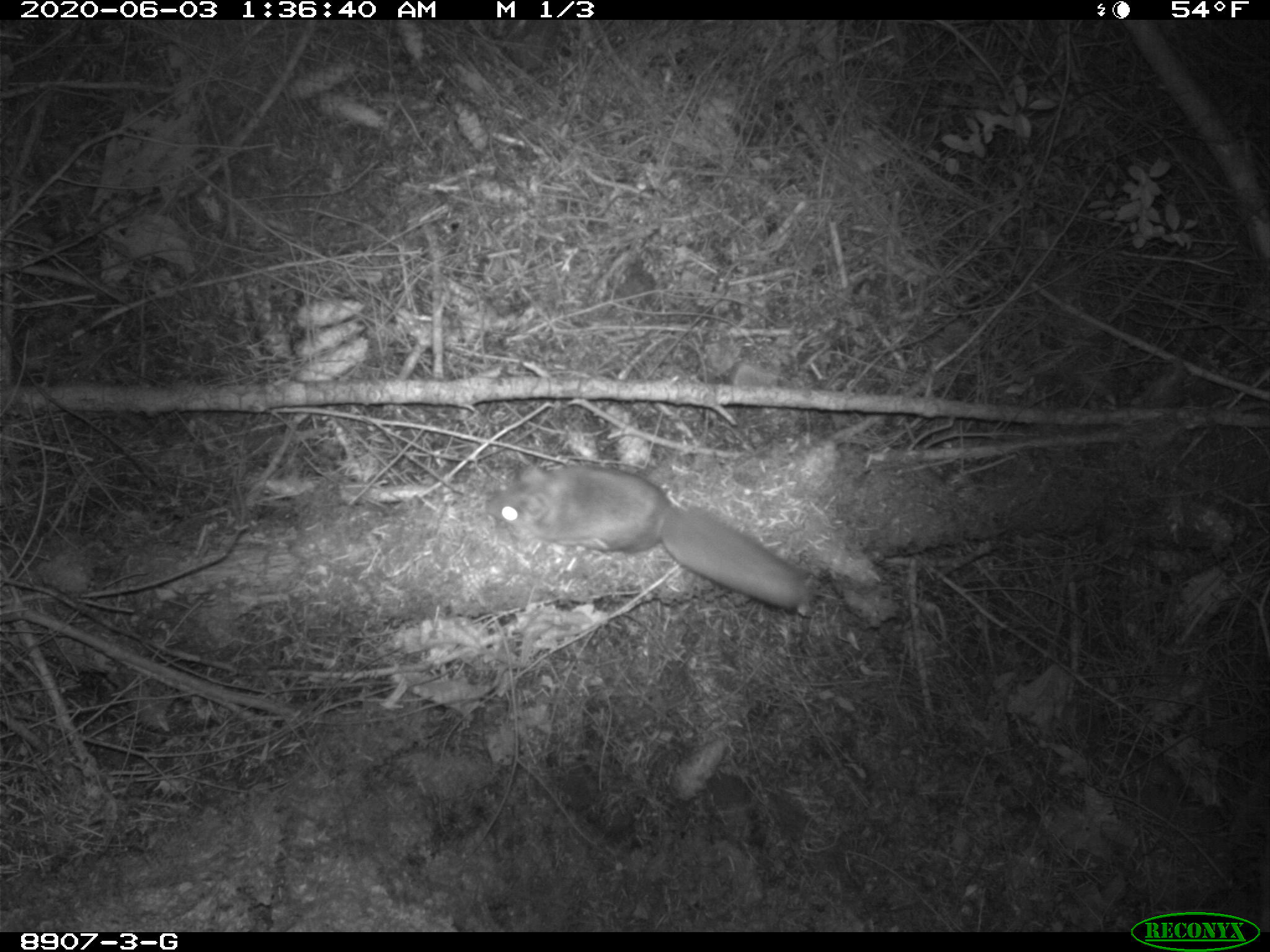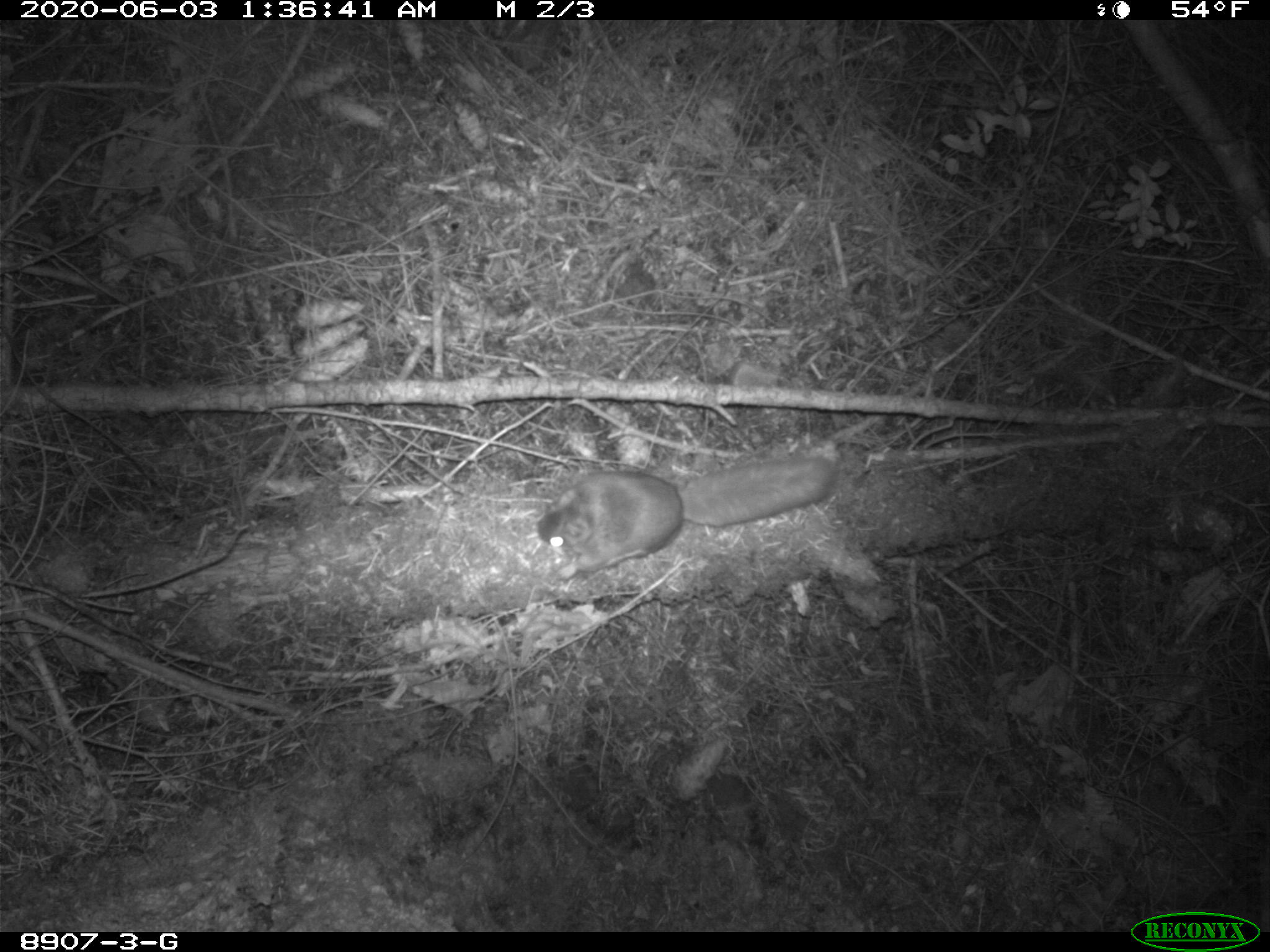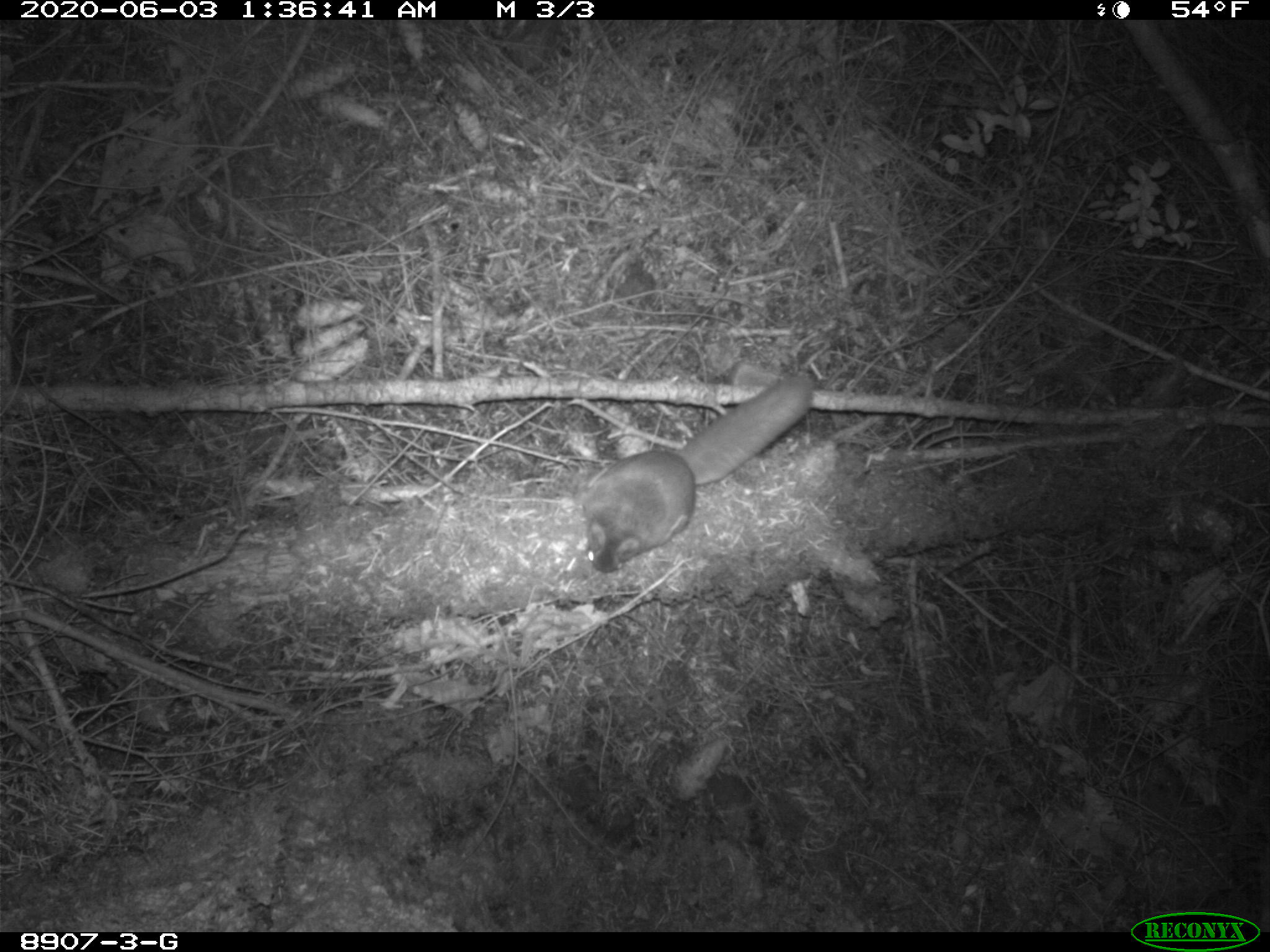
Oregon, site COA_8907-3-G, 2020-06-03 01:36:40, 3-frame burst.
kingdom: Animalia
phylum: Chordata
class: Mammalia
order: Rodentia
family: Sciuridae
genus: Glaucomys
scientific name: Glaucomys oregonensis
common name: humboldt's flying squirrel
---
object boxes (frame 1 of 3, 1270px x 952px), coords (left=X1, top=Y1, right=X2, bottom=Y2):
humboldt's flying squirrel: (left=475, top=453, right=818, bottom=623)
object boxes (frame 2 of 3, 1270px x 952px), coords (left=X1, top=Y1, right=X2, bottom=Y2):
humboldt's flying squirrel: (left=528, top=448, right=844, bottom=585)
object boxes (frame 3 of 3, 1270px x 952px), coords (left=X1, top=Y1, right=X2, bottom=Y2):
humboldt's flying squirrel: (left=574, top=361, right=820, bottom=581)